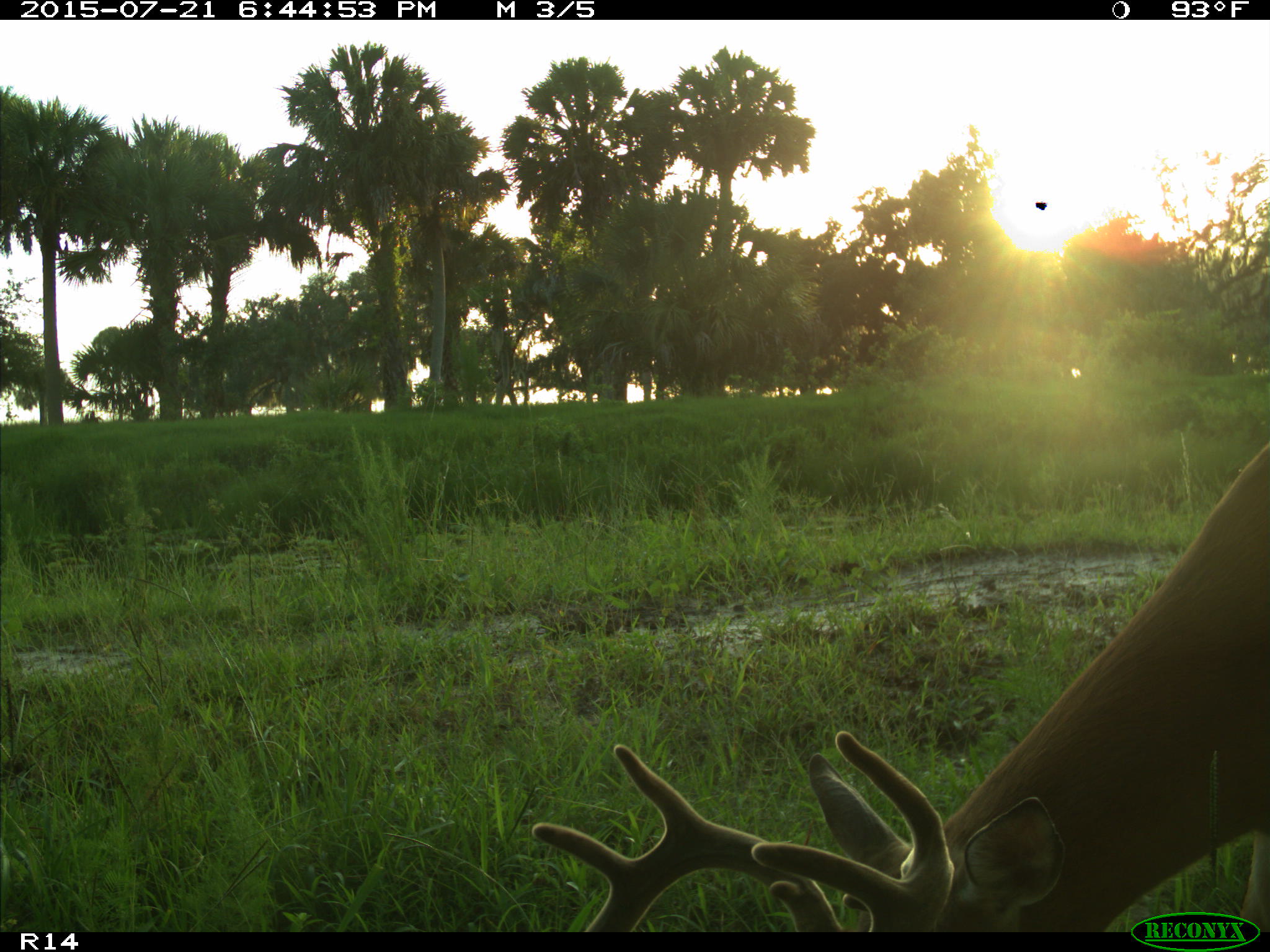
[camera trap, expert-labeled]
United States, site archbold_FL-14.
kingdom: Animalia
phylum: Chordata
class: Mammalia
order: Artiodactyla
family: Cervidae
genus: Odocoileus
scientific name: Odocoileus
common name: deer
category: unidentified deer